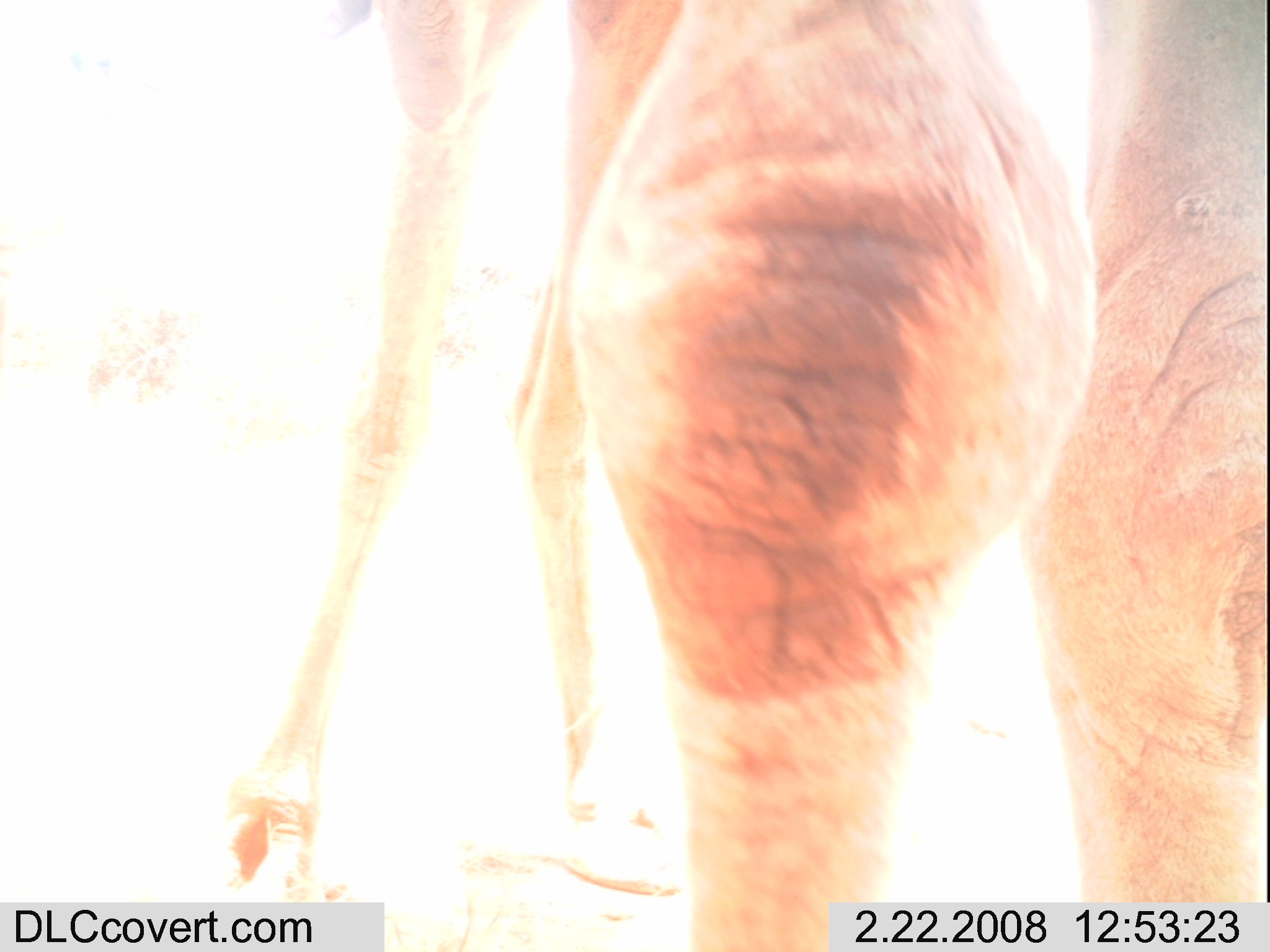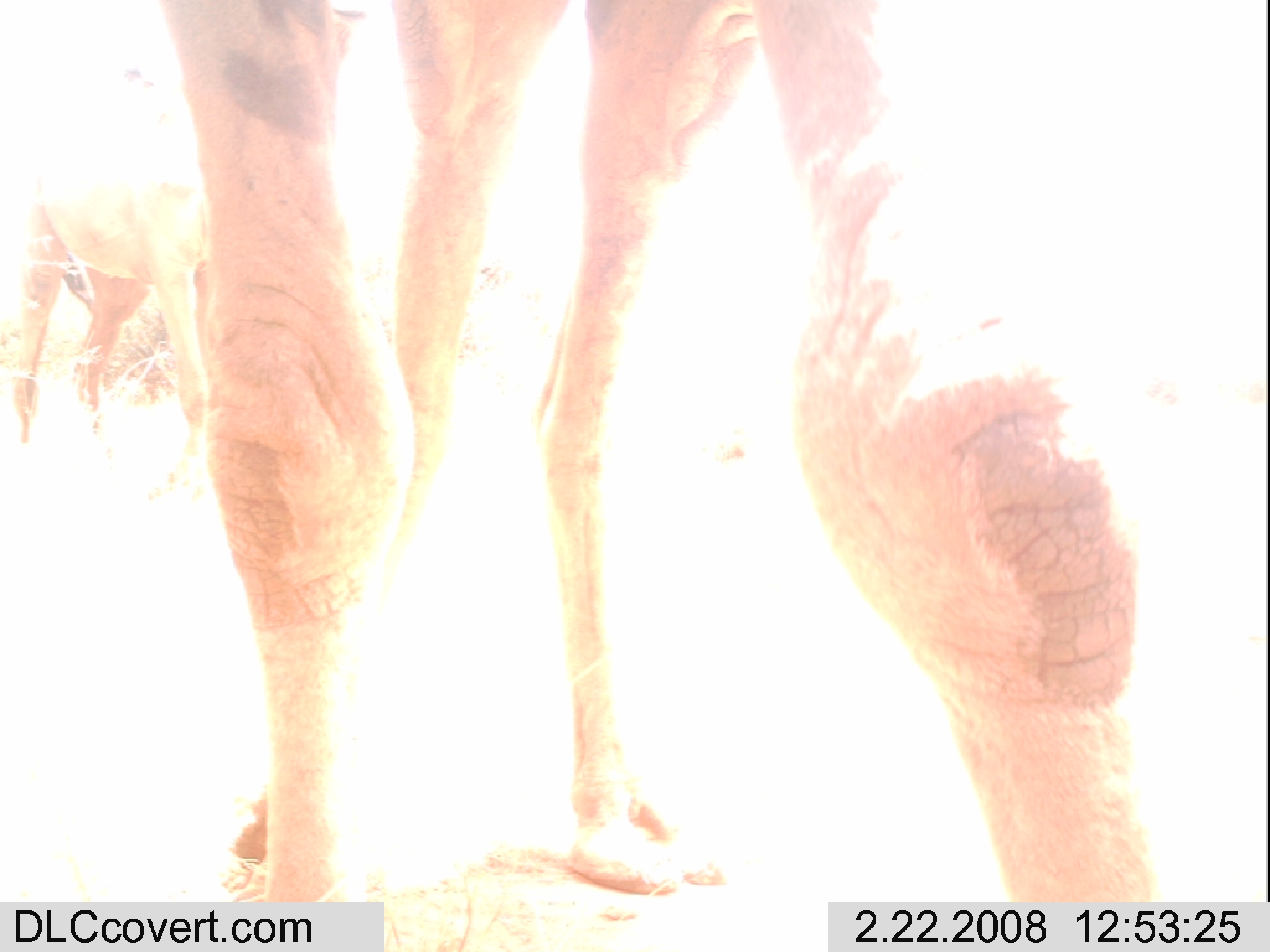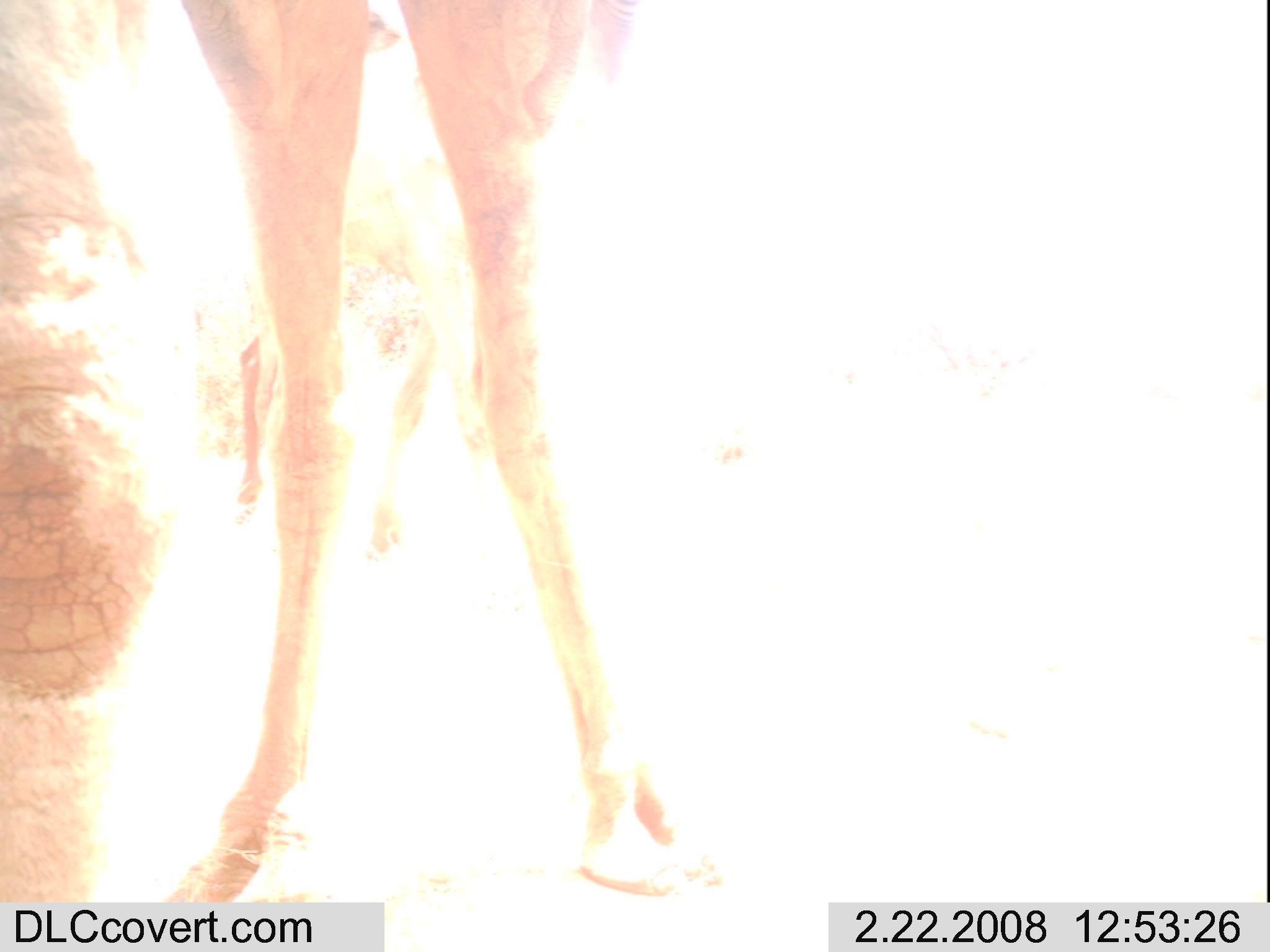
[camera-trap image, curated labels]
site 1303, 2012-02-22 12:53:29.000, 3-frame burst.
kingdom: Animalia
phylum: Chordata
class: Mammalia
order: Artiodactyla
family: Camelidae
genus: Camelus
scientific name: Camelus dromedarius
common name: dromedary camel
Camelus dromedarius (dromedary camel), count 1.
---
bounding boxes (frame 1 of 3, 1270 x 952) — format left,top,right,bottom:
camelus dromedarius: 0,1,1267,952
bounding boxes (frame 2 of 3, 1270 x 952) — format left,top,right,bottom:
camelus dromedarius: 164,0,1170,951; 17,63,204,491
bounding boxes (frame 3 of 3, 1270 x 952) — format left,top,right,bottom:
camelus dromedarius: 0,0,724,907; 232,105,491,564